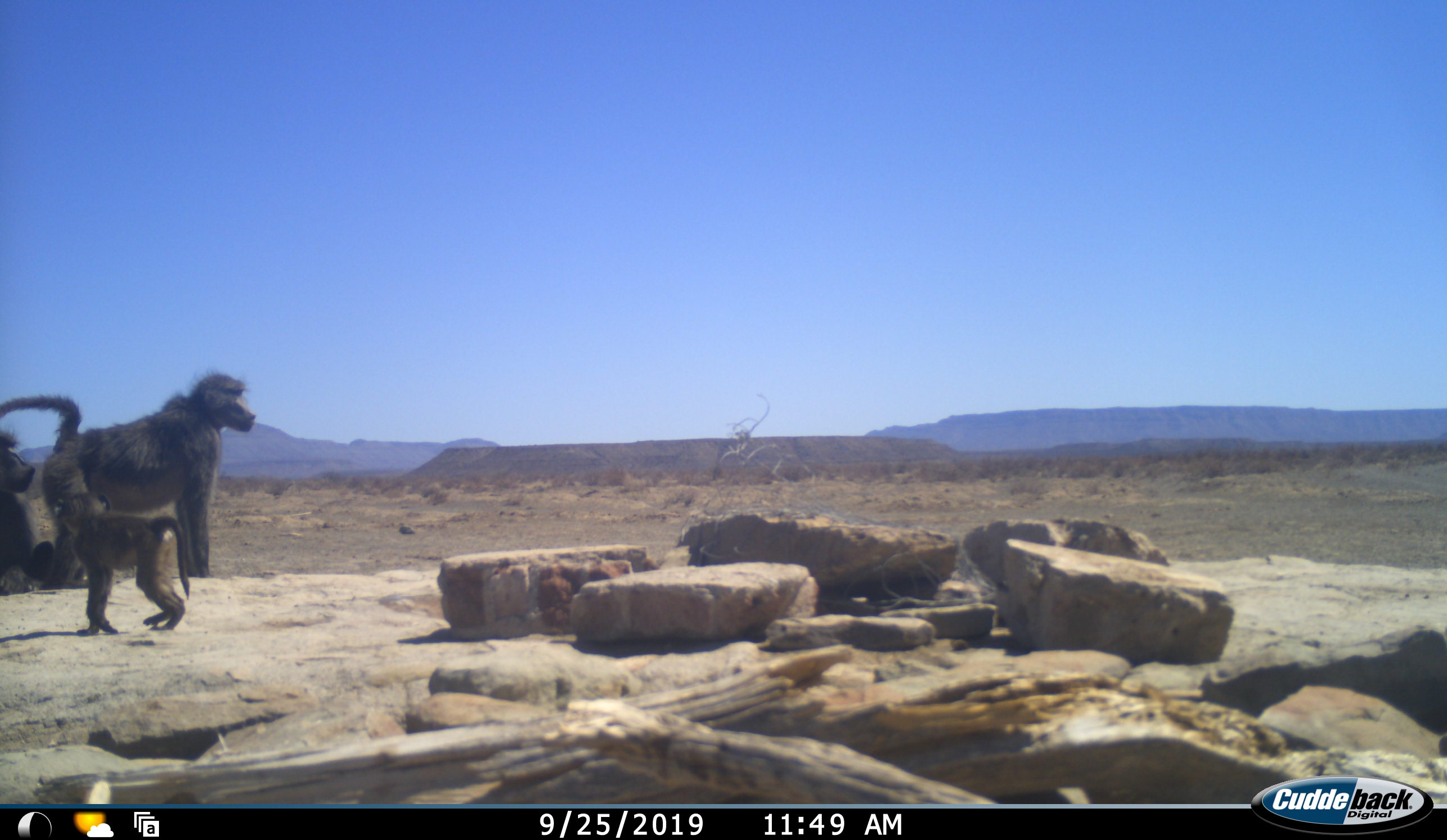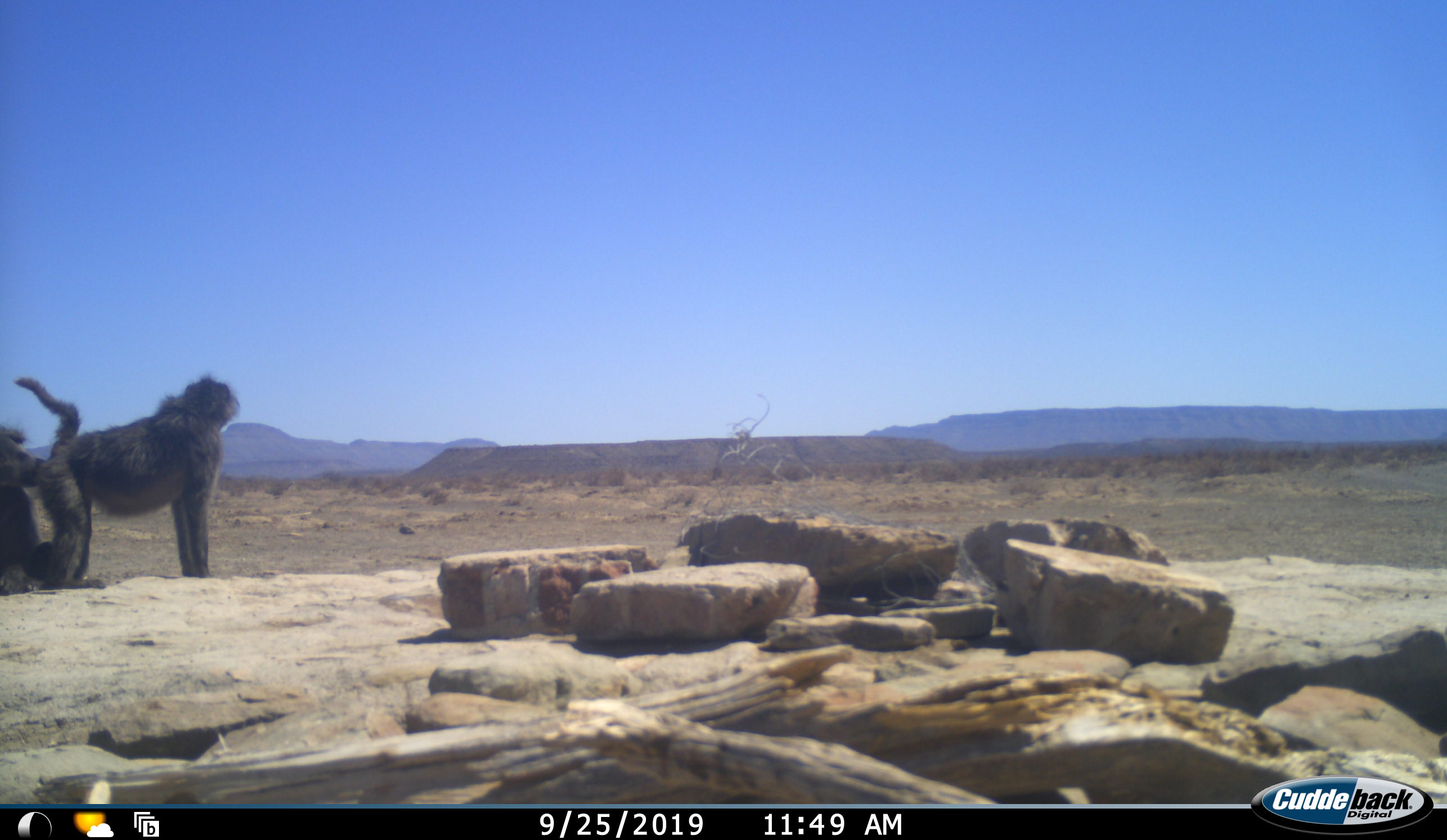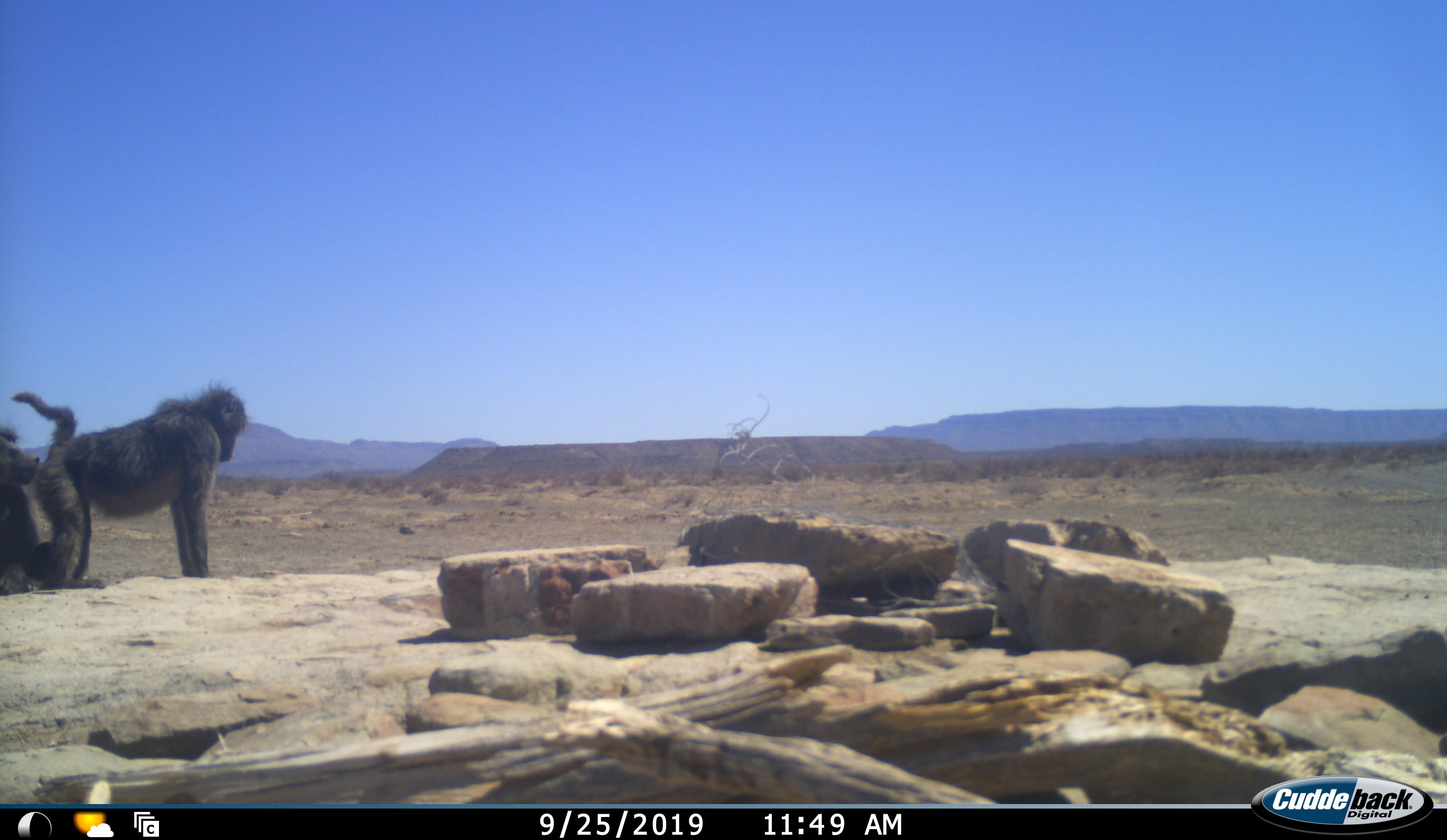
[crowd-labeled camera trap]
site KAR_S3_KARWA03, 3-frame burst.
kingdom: Animalia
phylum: Chordata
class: Mammalia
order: Primates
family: Cercopithecidae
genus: Papio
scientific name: Papio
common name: baboon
Baboon (Papio), count 3. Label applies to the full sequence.